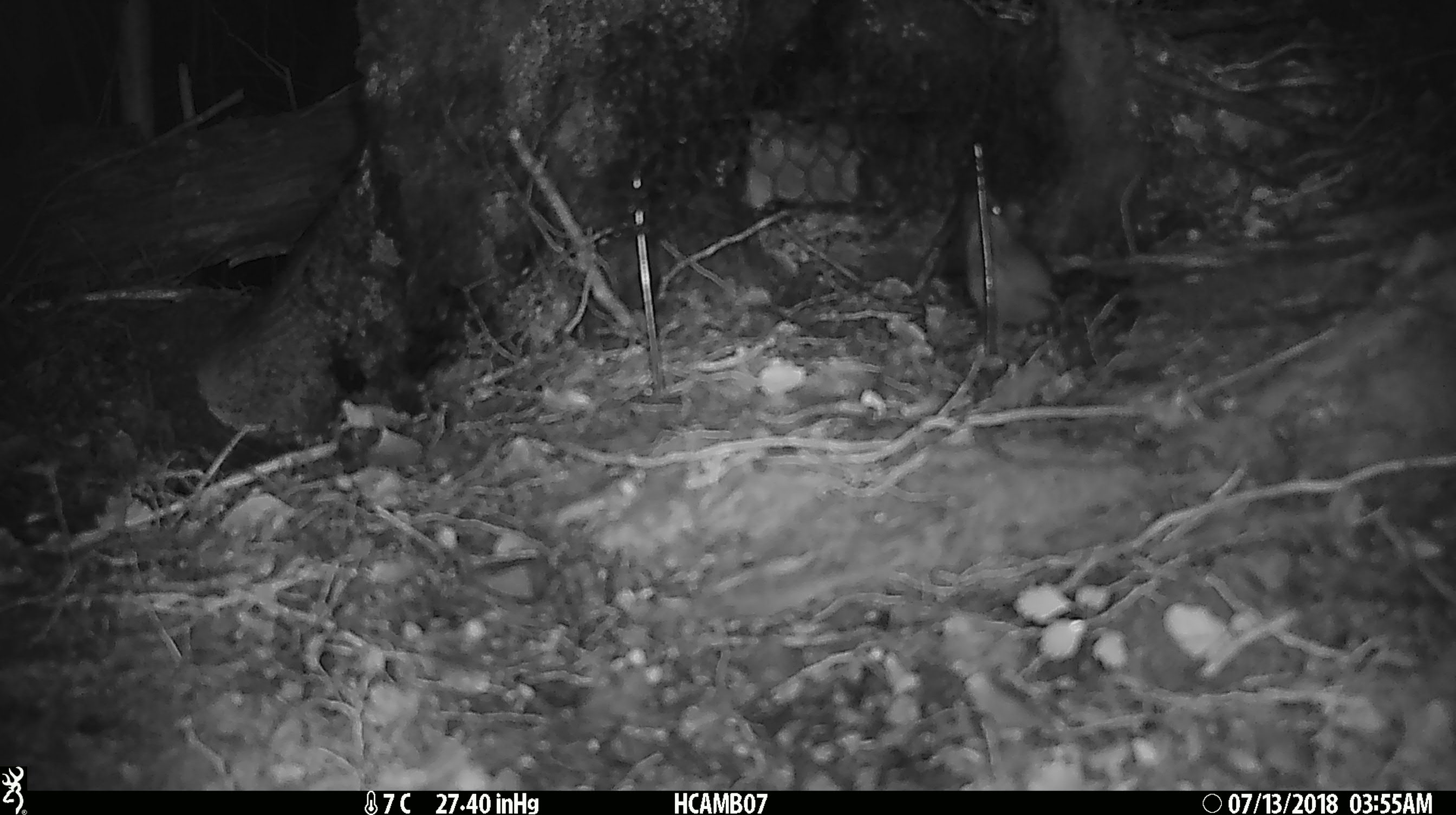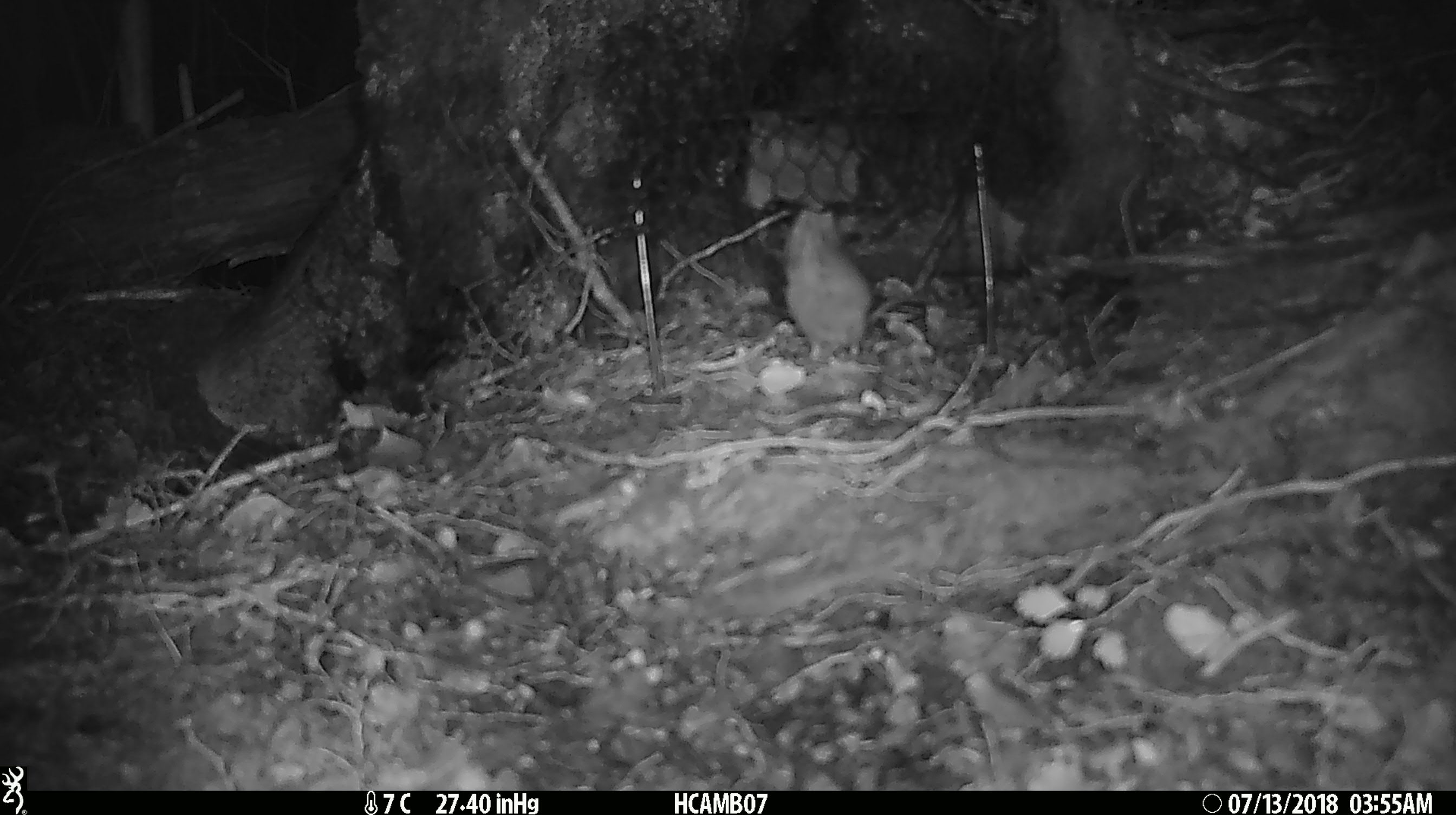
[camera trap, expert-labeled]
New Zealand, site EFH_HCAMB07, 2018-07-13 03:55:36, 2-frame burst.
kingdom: Animalia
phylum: Chordata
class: Mammalia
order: Rodentia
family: Muridae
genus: Mus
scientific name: Mus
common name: mouse